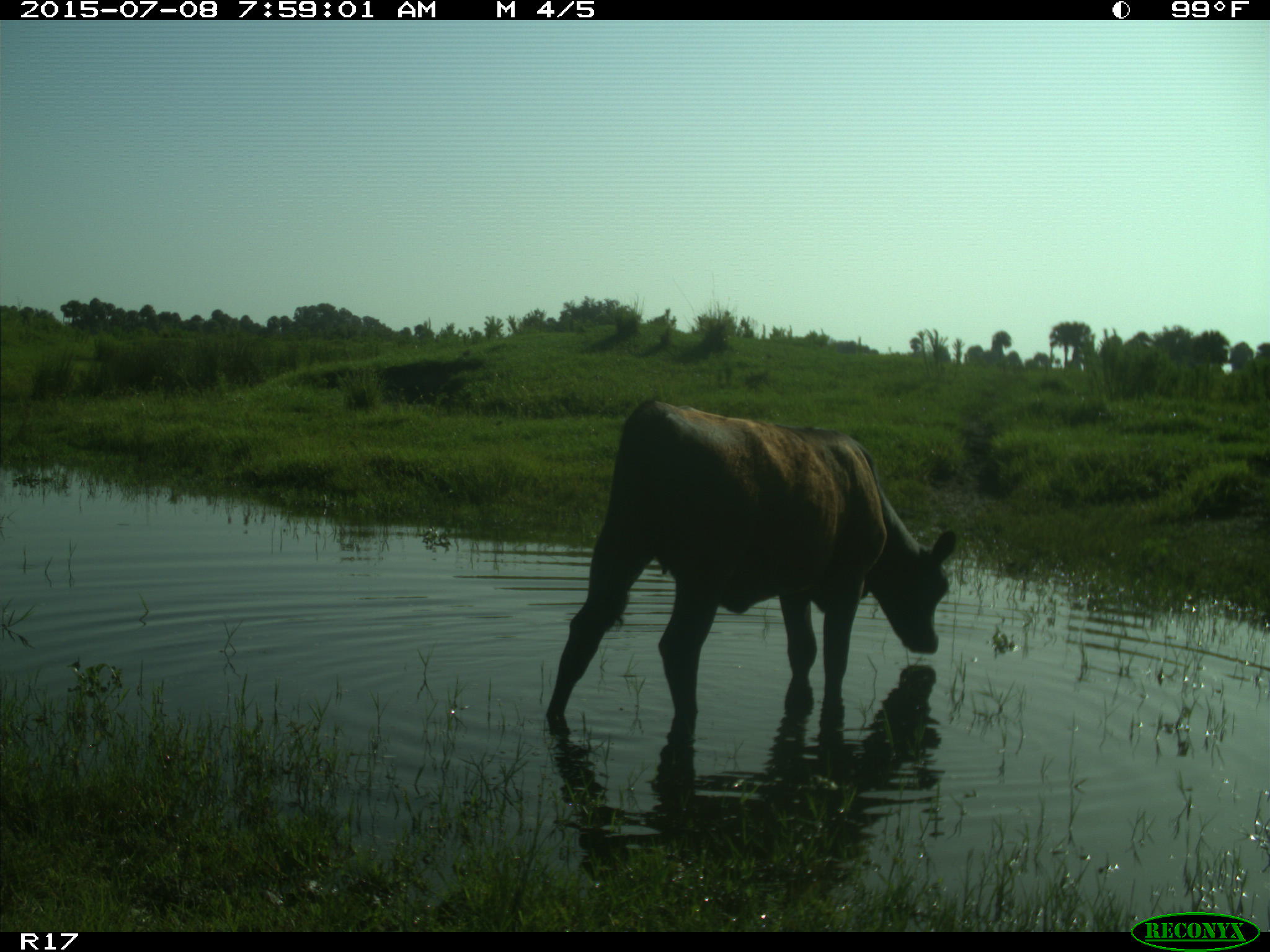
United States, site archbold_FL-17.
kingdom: Animalia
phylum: Chordata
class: Mammalia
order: Artiodactyla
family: Bovidae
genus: Bos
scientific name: Bos taurus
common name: domestic cow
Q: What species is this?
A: Bos taurus (domestic cow).